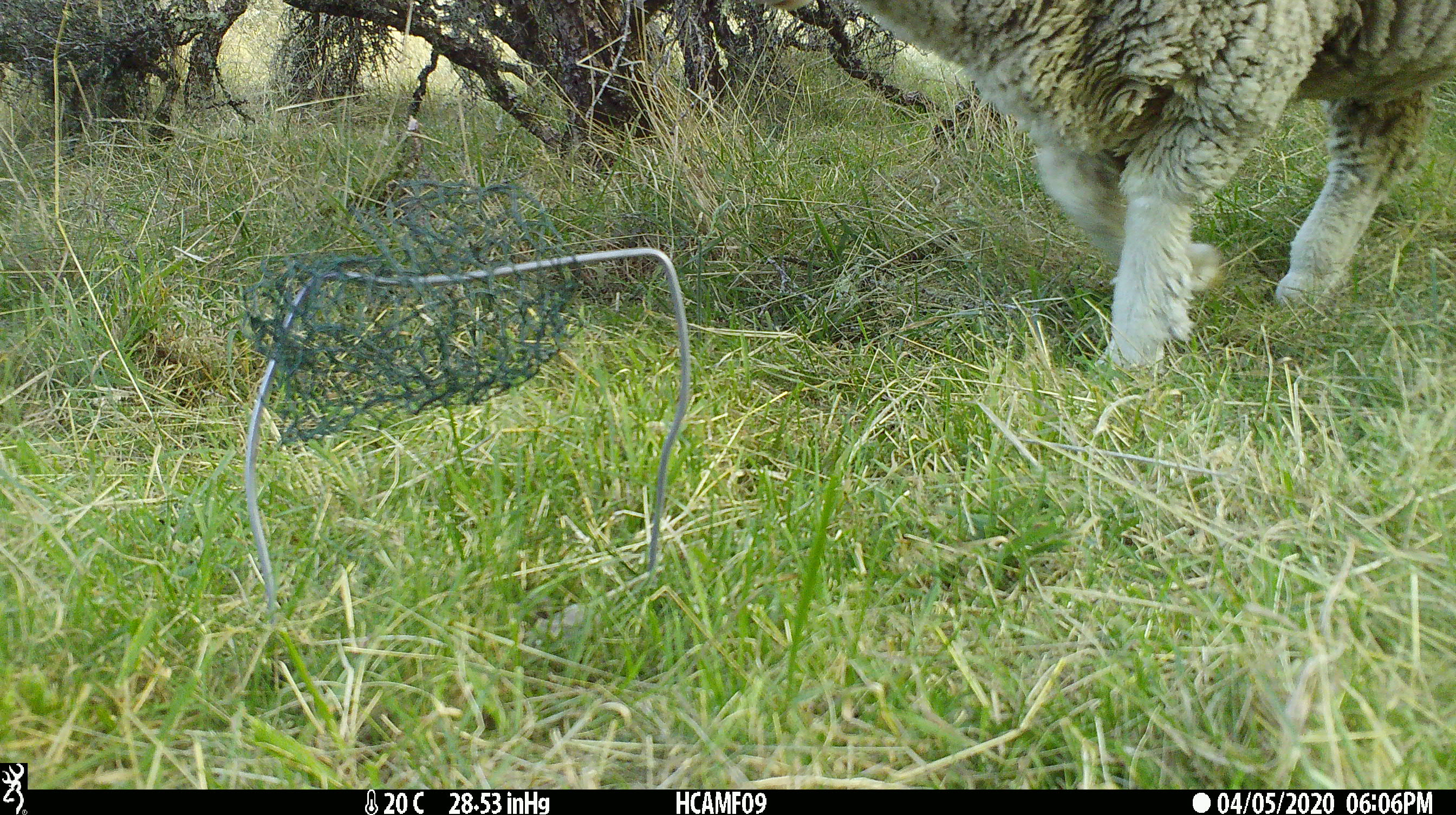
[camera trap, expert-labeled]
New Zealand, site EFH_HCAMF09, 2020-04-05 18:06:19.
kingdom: Animalia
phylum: Chordata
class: Mammalia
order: Artiodactyla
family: Bovidae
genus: Ovis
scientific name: Ovis aries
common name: domestic sheep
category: sheep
Sheep (domestic sheep) (Ovis aries).